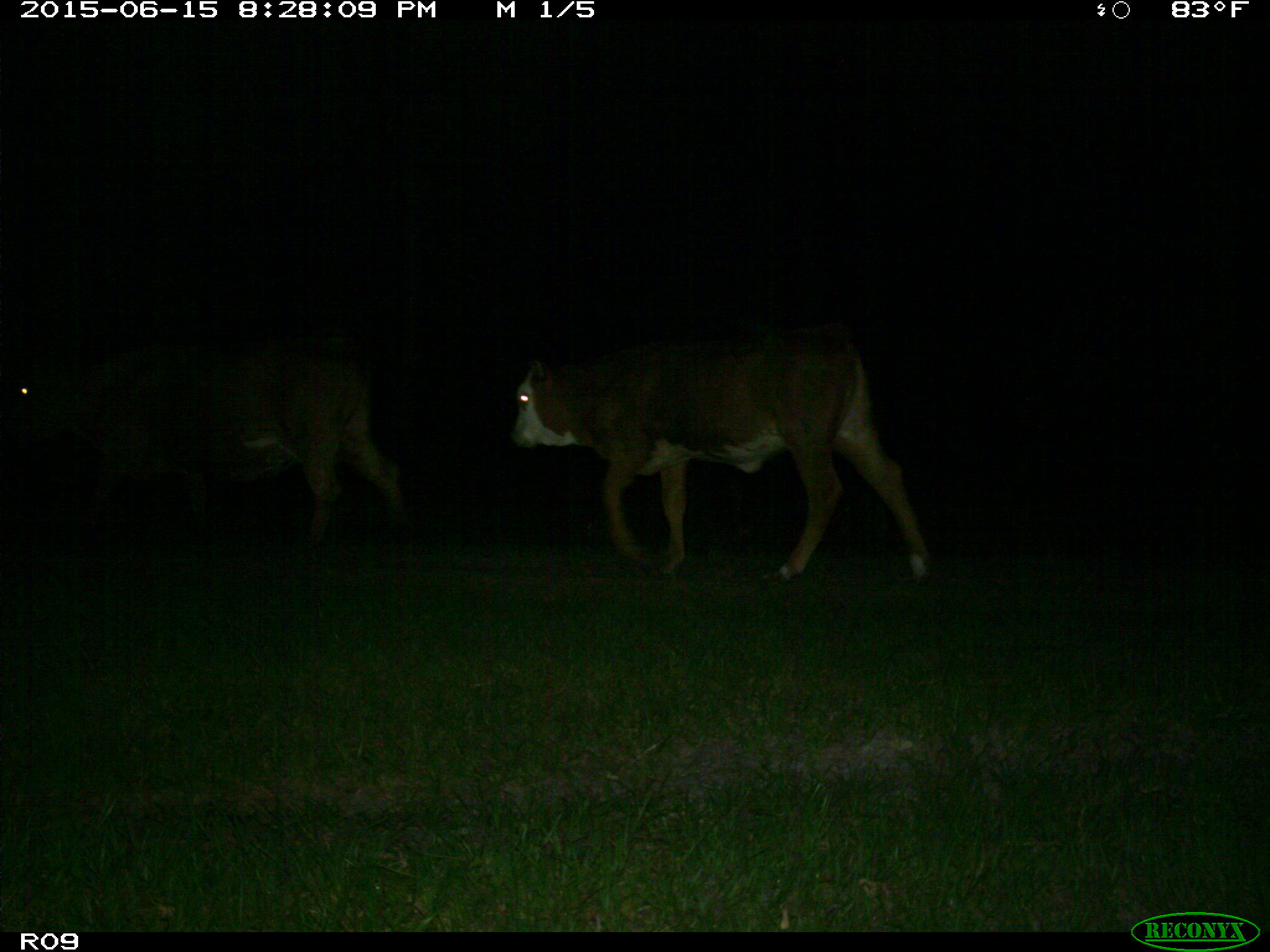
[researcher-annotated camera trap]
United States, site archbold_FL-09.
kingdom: Animalia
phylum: Chordata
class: Mammalia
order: Artiodactyla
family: Bovidae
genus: Bos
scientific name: Bos taurus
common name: domestic cow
Bos taurus (domestic cow).